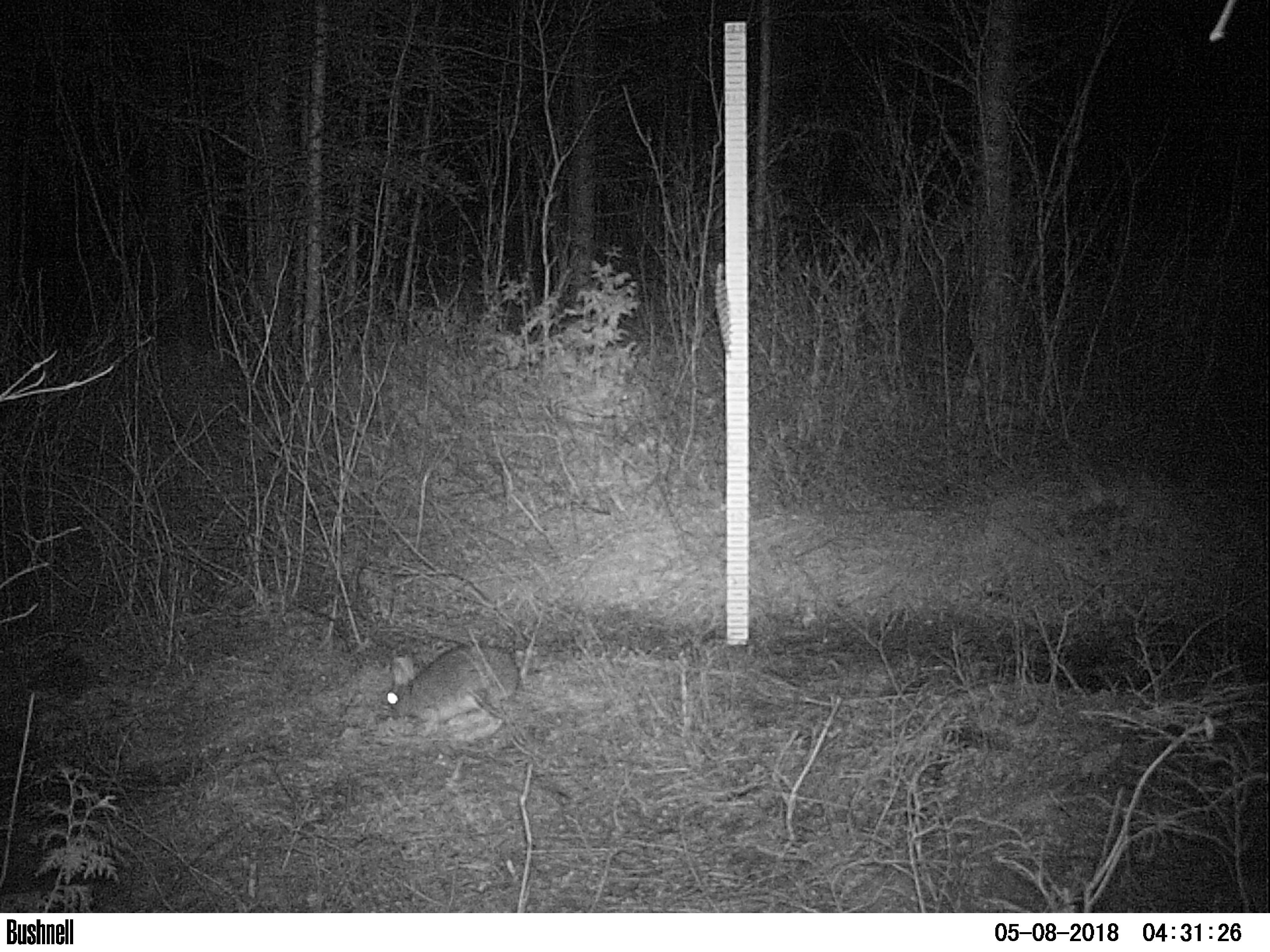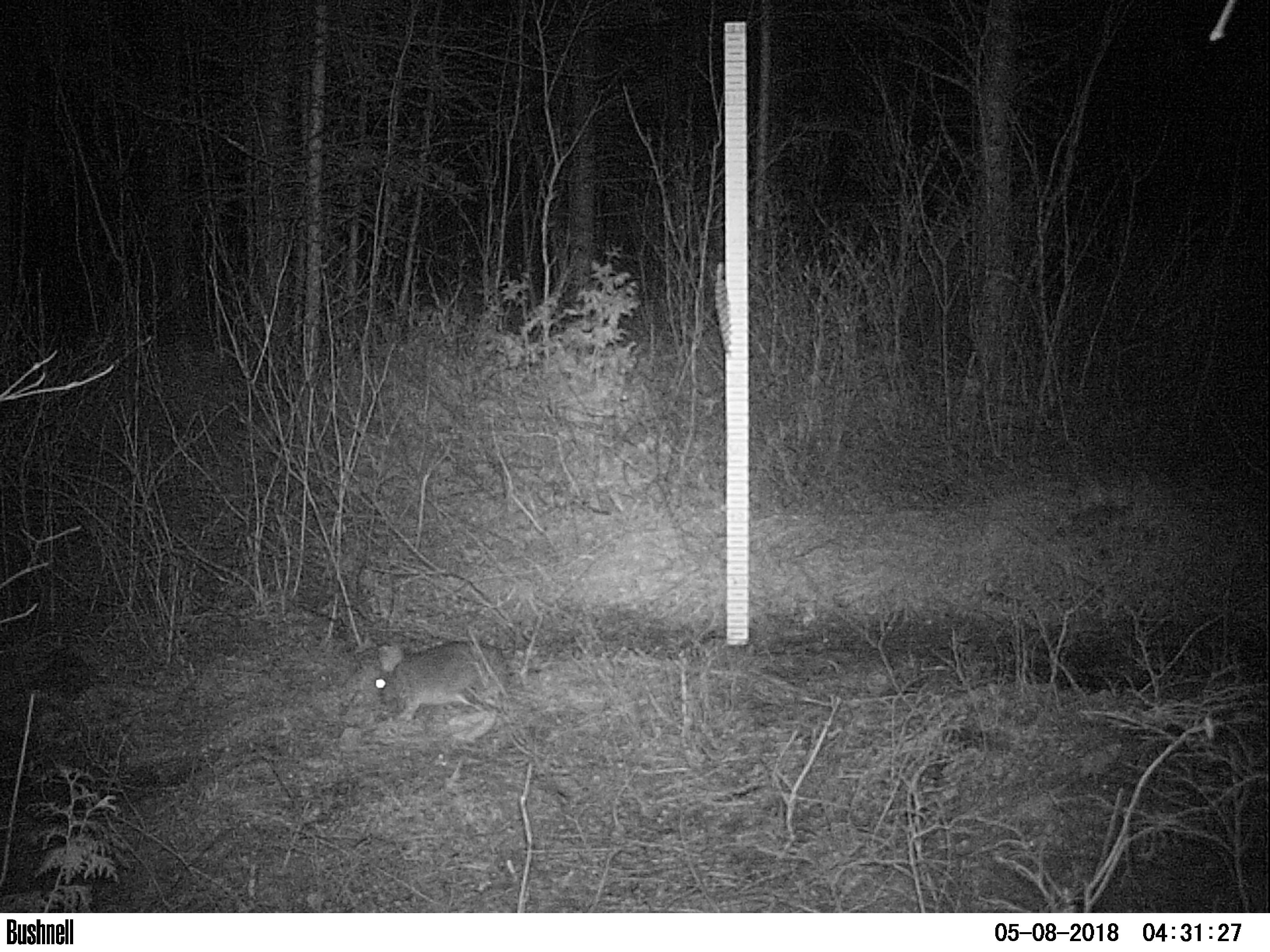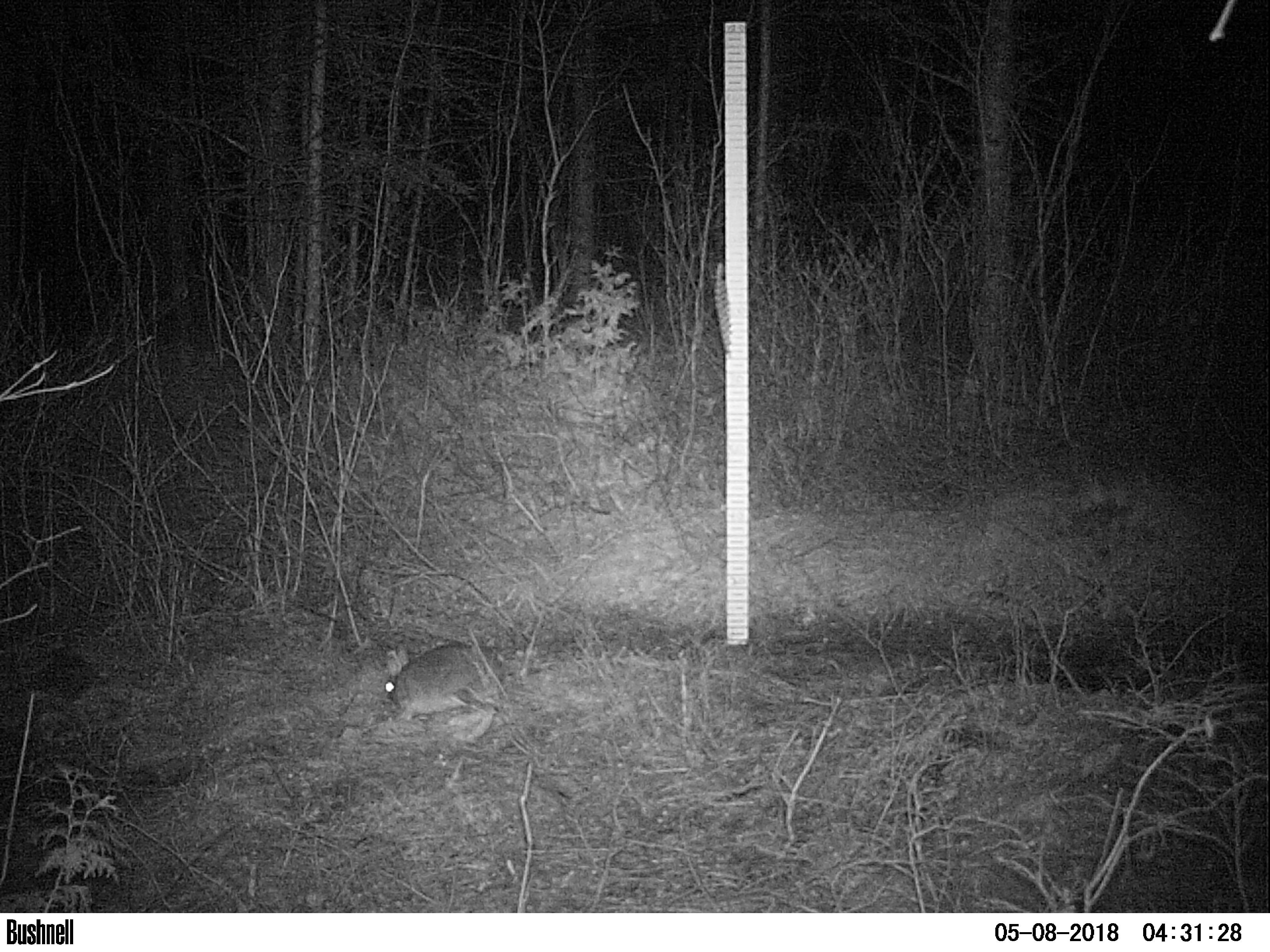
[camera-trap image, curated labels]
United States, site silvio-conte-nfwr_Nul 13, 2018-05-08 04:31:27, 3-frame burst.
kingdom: Animalia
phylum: Chordata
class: Mammalia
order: Lagomorpha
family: Leporidae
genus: Lepus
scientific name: Lepus americanus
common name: snowshoe hare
Snowshoe hare (Lepus americanus).